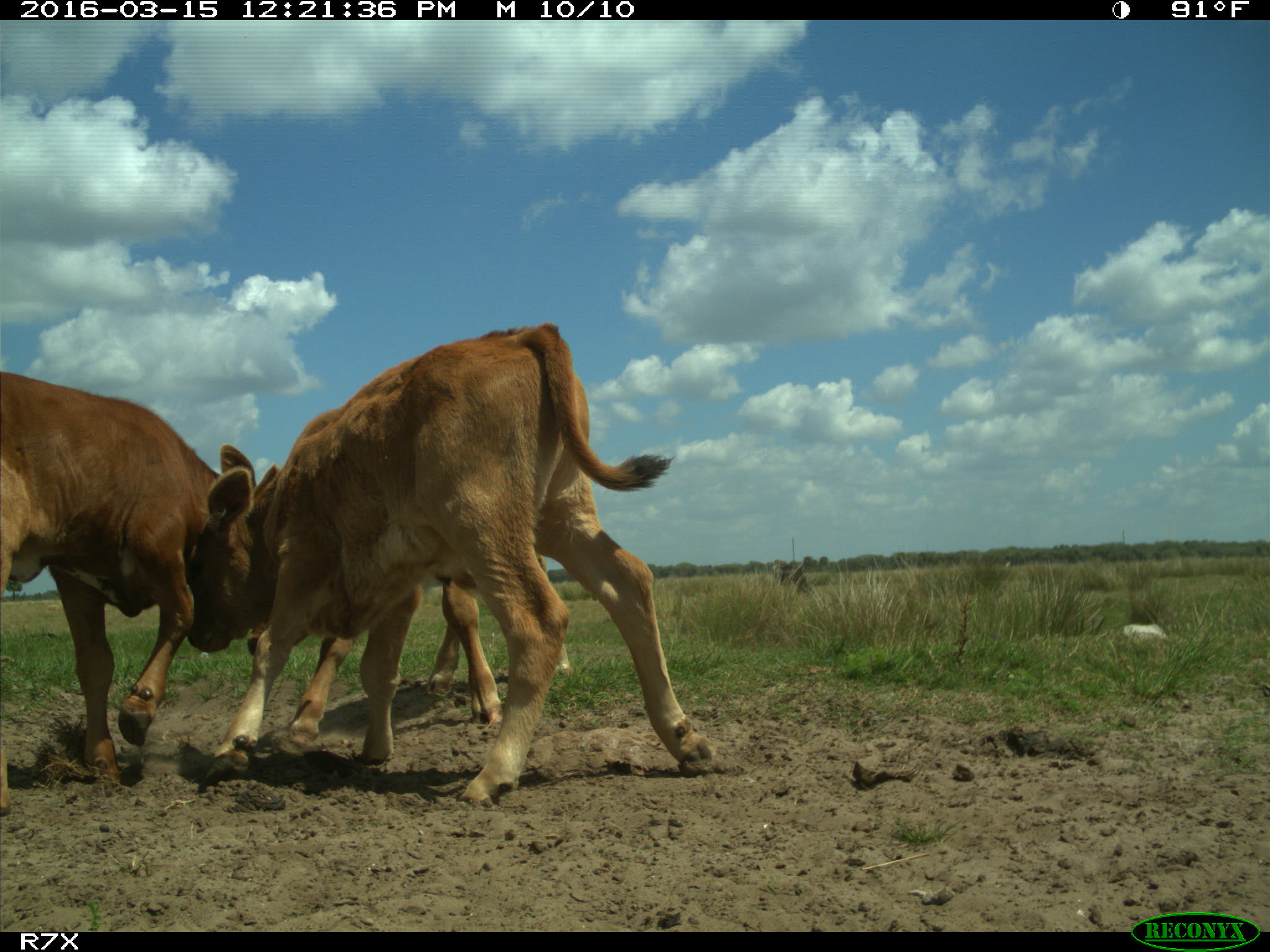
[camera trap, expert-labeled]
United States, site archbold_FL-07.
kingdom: Animalia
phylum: Chordata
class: Mammalia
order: Artiodactyla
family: Bovidae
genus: Bos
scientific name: Bos taurus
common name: domestic cow